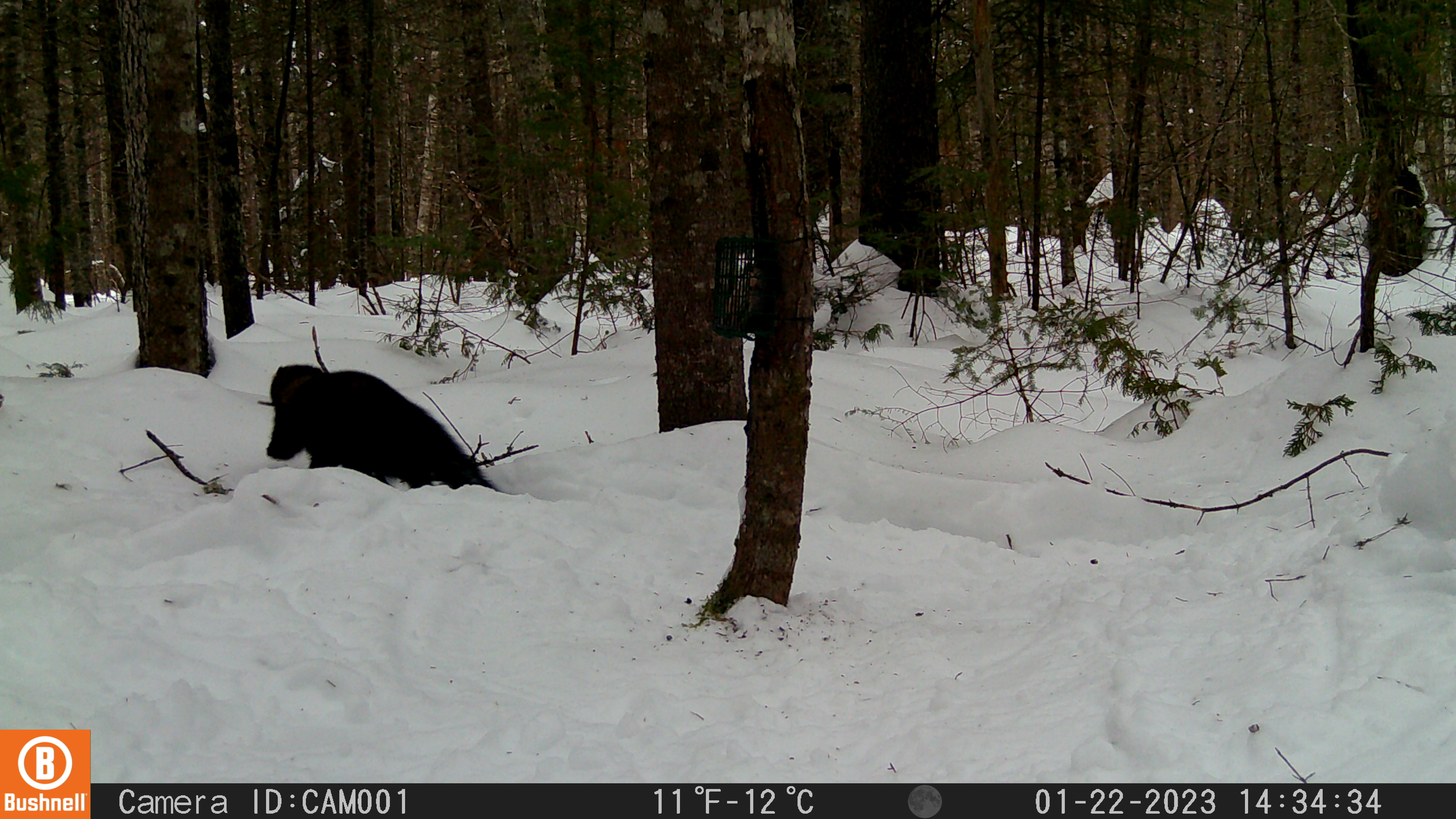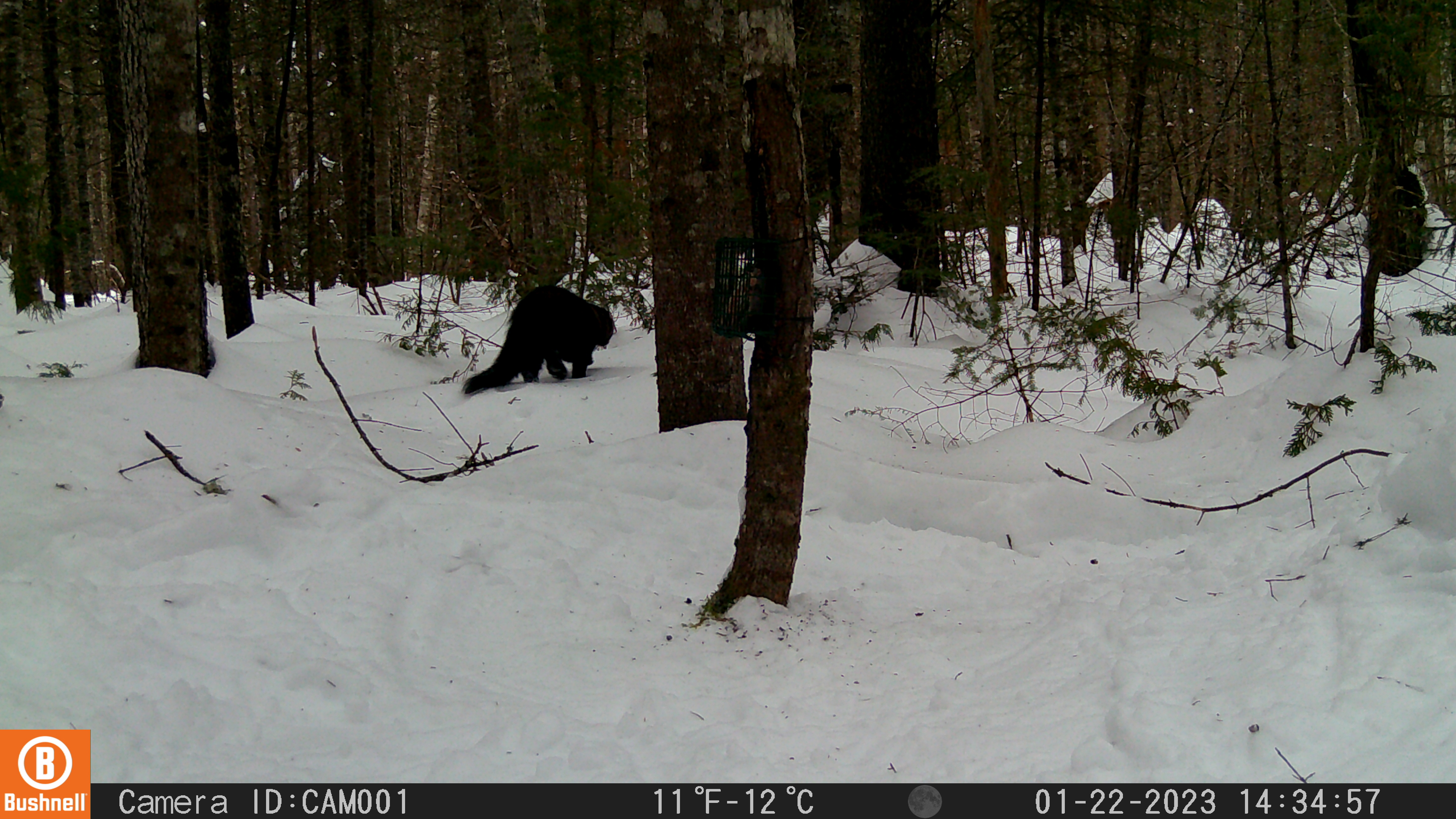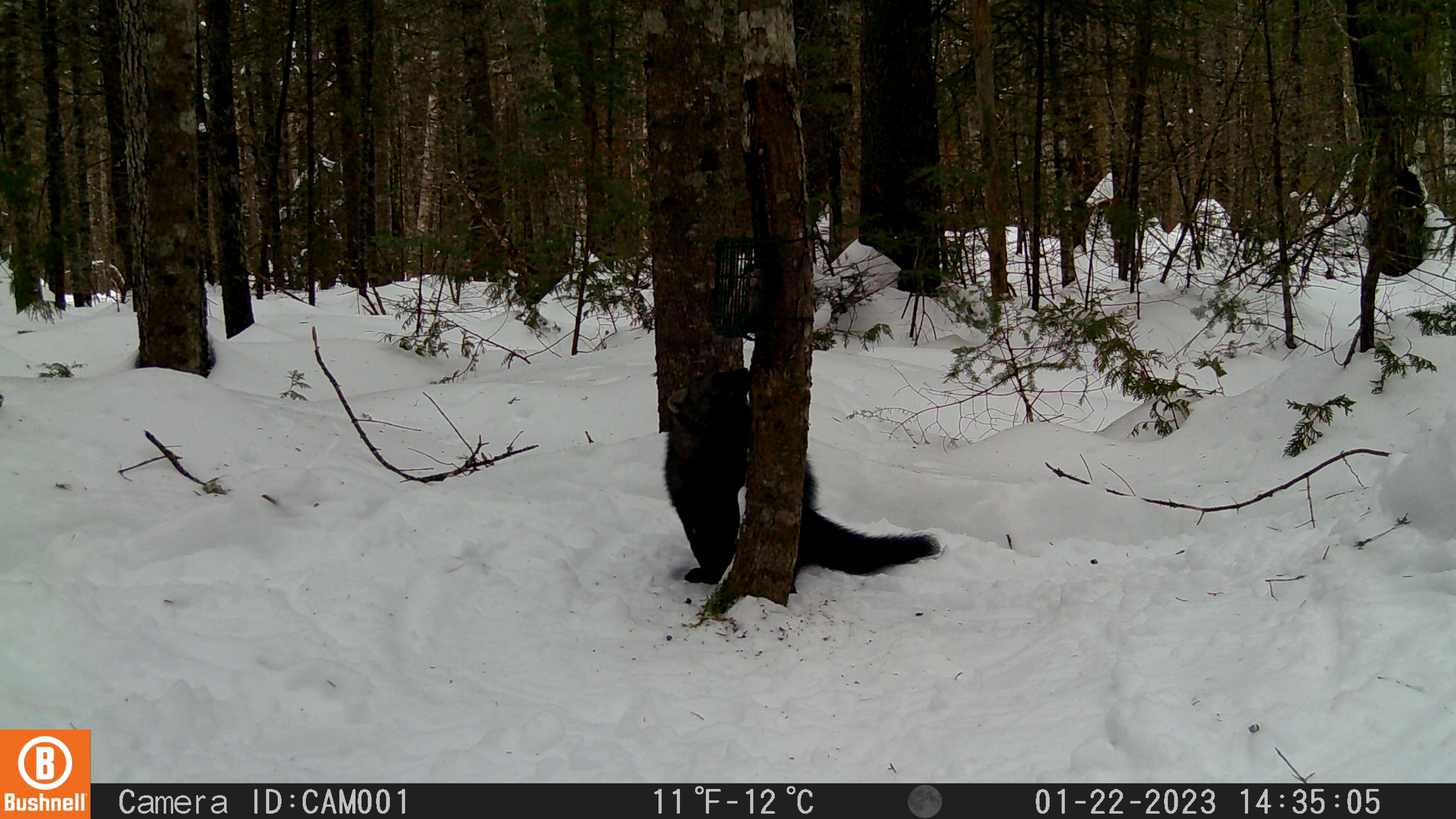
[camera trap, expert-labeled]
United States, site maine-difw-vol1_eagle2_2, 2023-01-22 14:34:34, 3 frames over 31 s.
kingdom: Animalia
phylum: Chordata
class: Mammalia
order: Carnivora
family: Mustelidae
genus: Pekania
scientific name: Pekania pennanti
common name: fisher